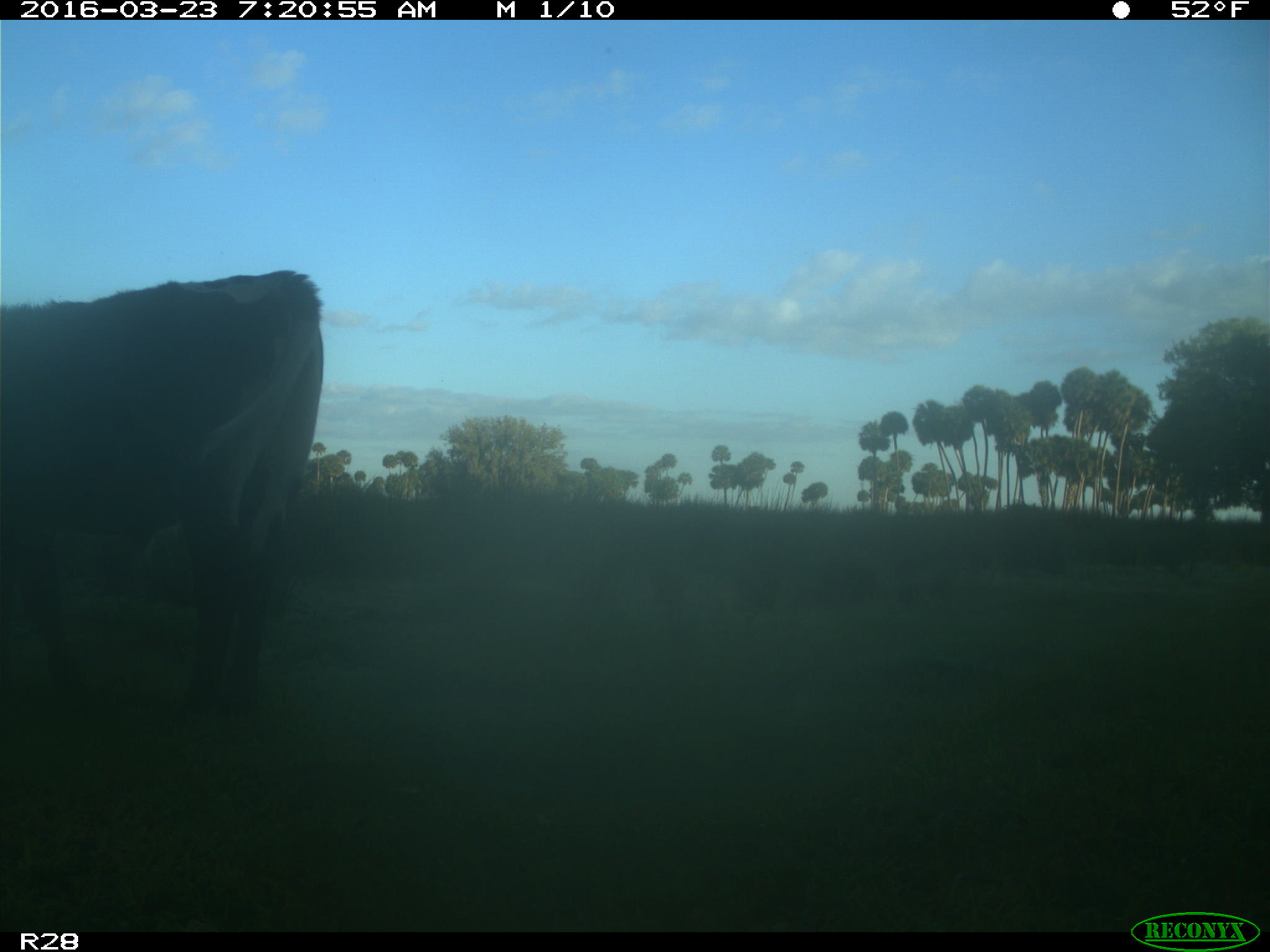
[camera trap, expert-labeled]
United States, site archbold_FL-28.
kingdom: Animalia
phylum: Chordata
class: Mammalia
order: Artiodactyla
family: Bovidae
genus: Bos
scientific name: Bos taurus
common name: domestic cow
Bos taurus (domestic cow).